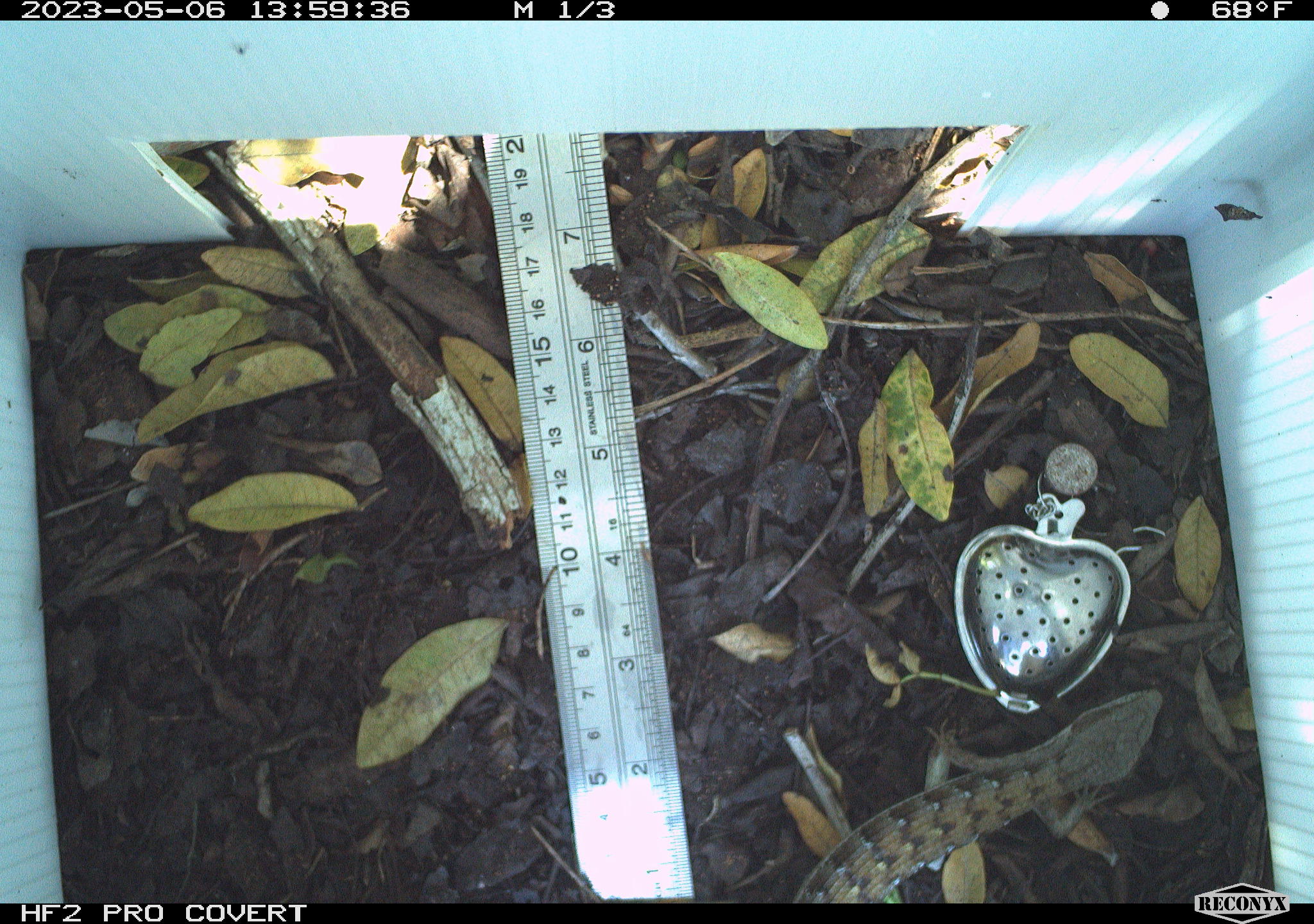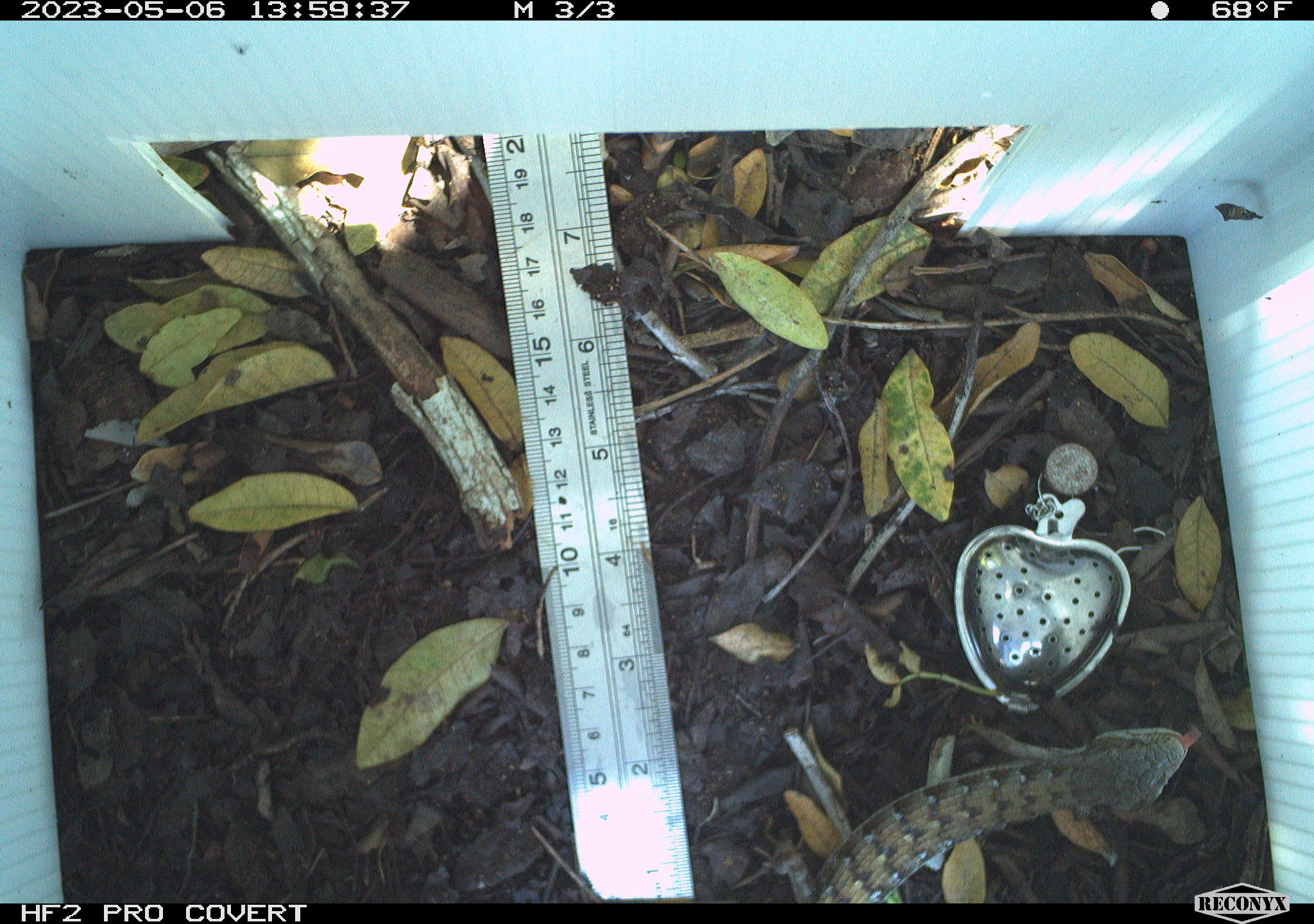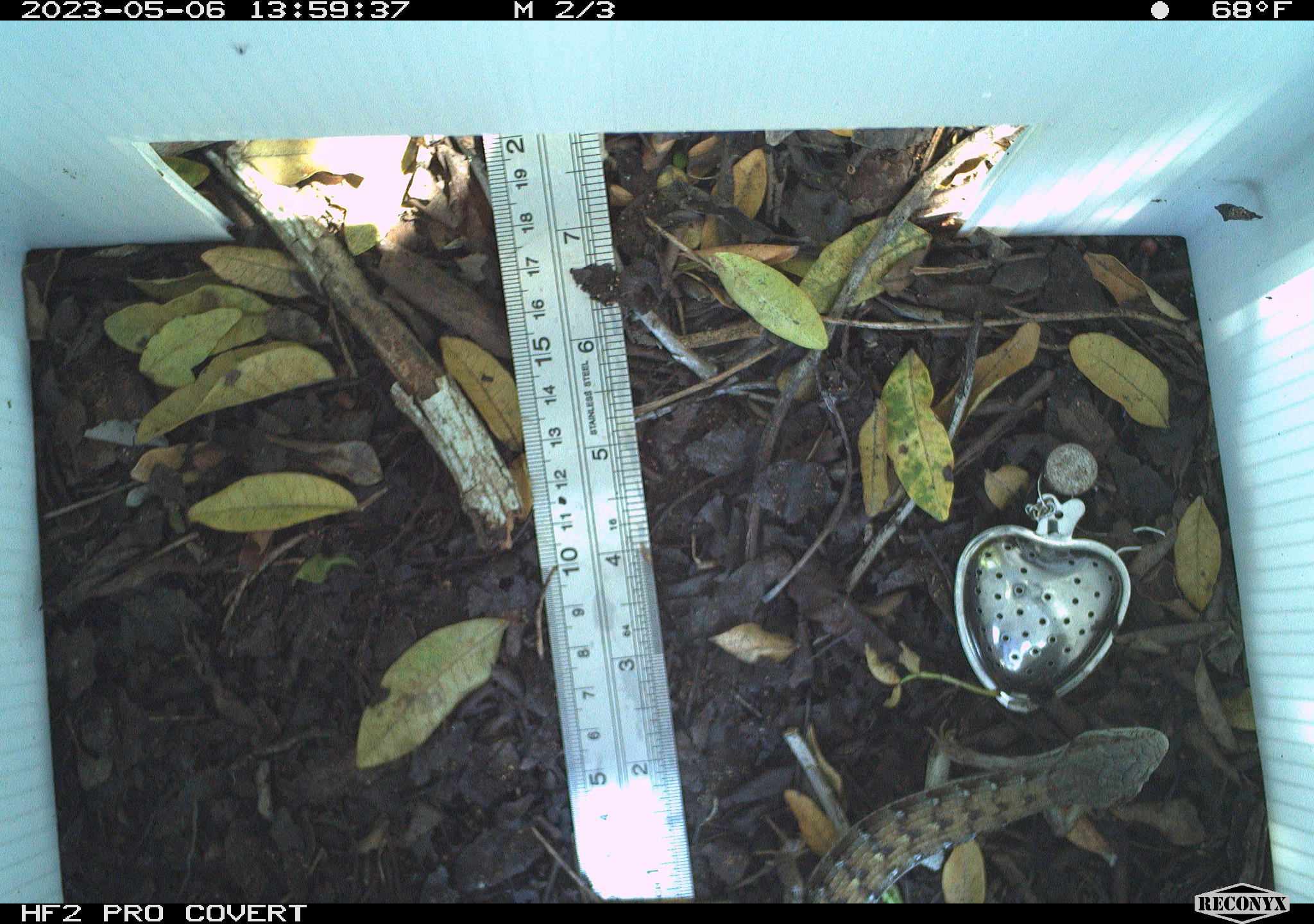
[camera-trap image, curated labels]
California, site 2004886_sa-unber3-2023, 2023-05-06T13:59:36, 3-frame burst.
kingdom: Animalia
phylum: Chordata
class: Reptilia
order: Squamata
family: Anguidae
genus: Elgaria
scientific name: Elgaria multicarinata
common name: southern alligator lizard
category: forest alligator lizard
Forest alligator lizard (southern alligator lizard) (Elgaria multicarinata).